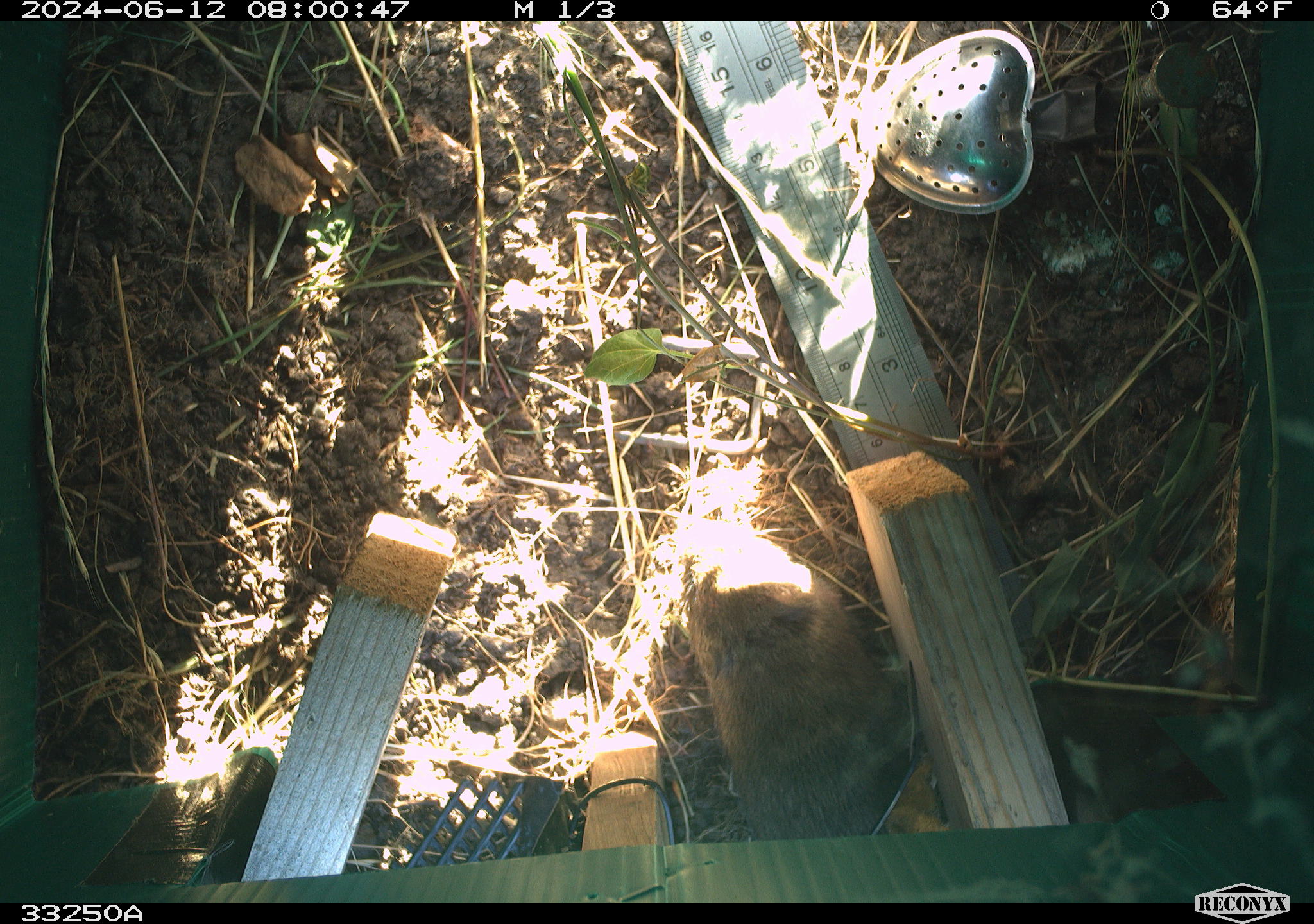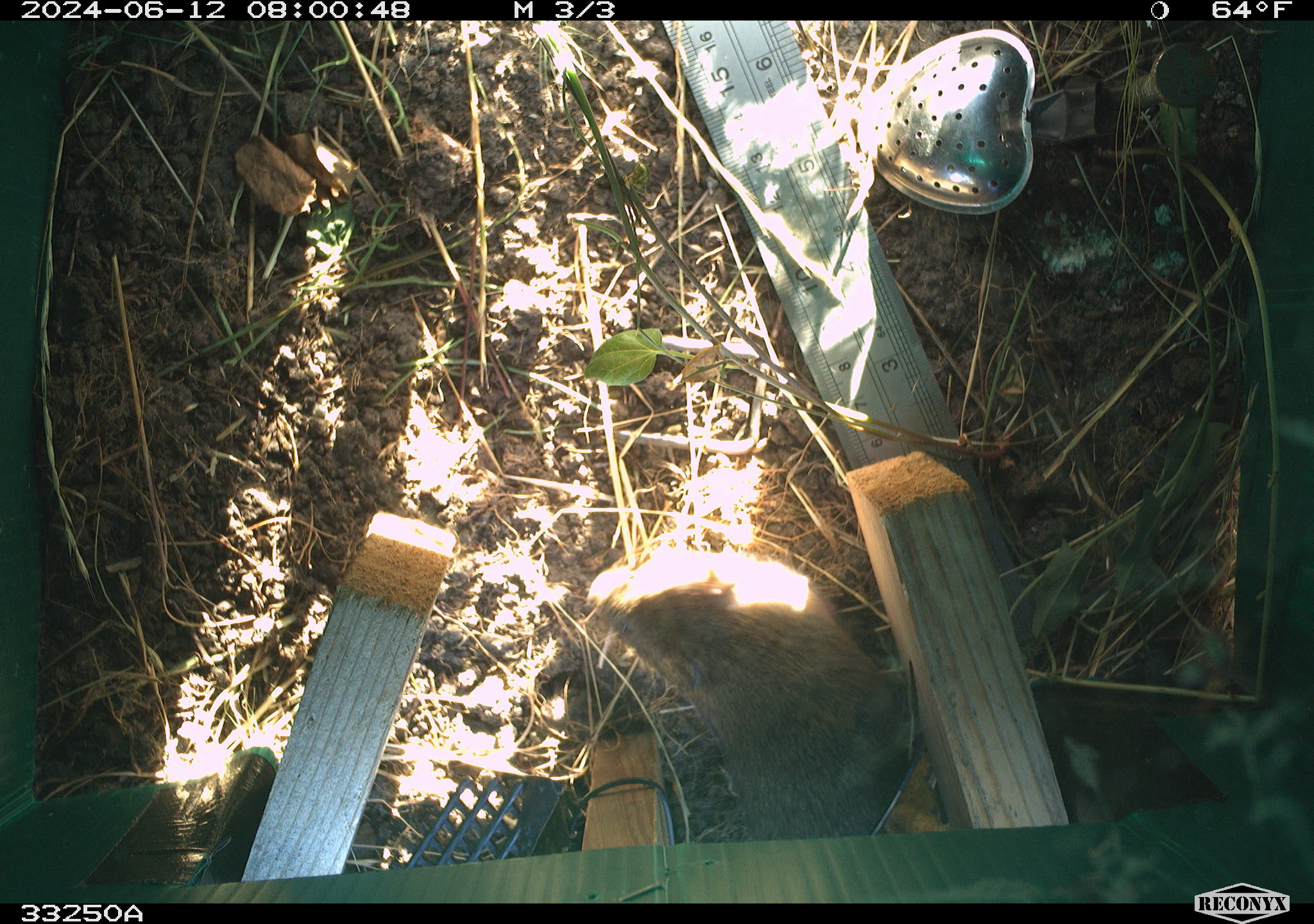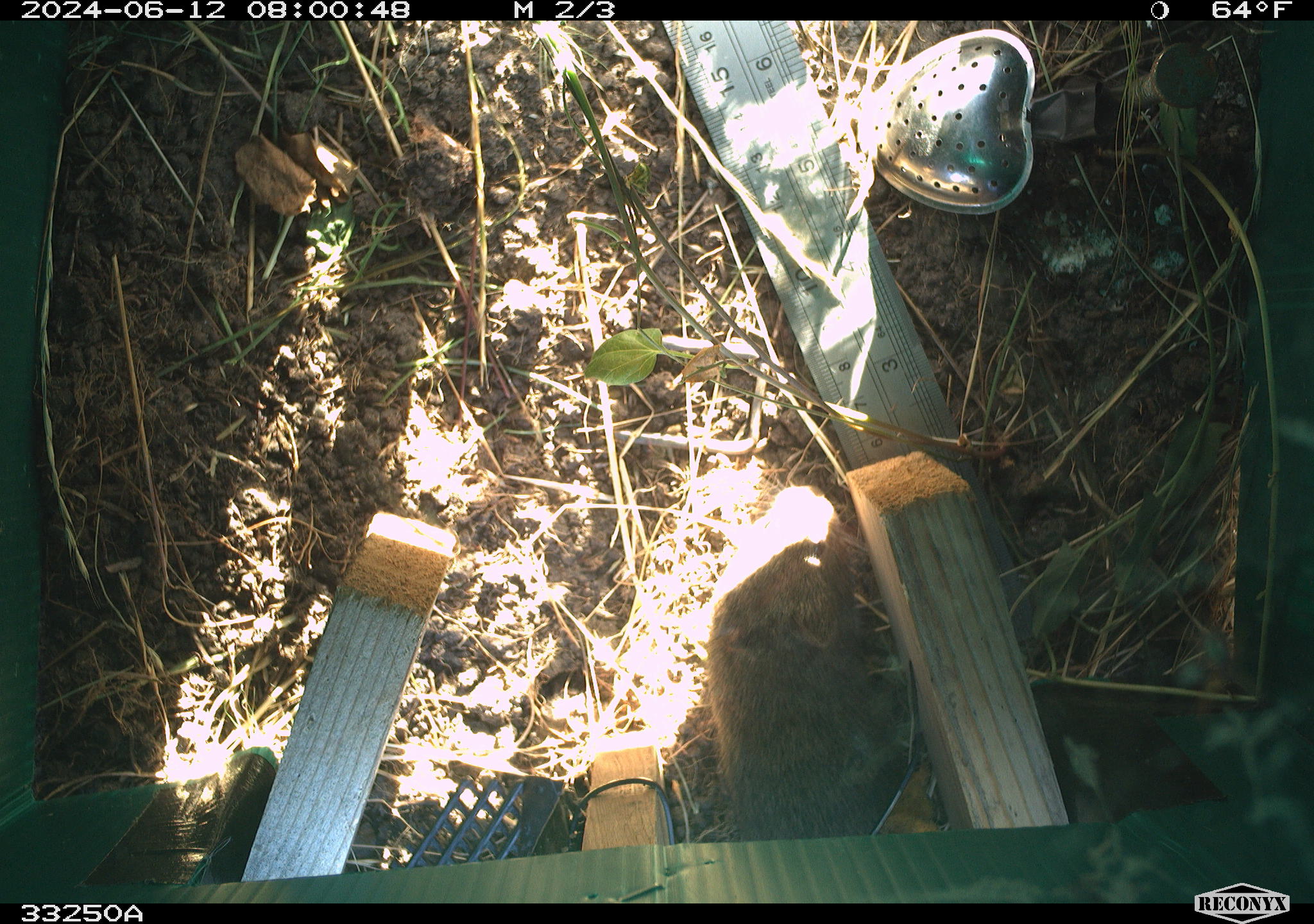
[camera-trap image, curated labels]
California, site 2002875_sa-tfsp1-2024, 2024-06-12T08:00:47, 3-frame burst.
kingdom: Animalia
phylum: Chordata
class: Mammalia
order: Rodentia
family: Cricetidae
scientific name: Arvicolinae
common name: voles, lemmings, and muskrats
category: arvicolinae subfamily